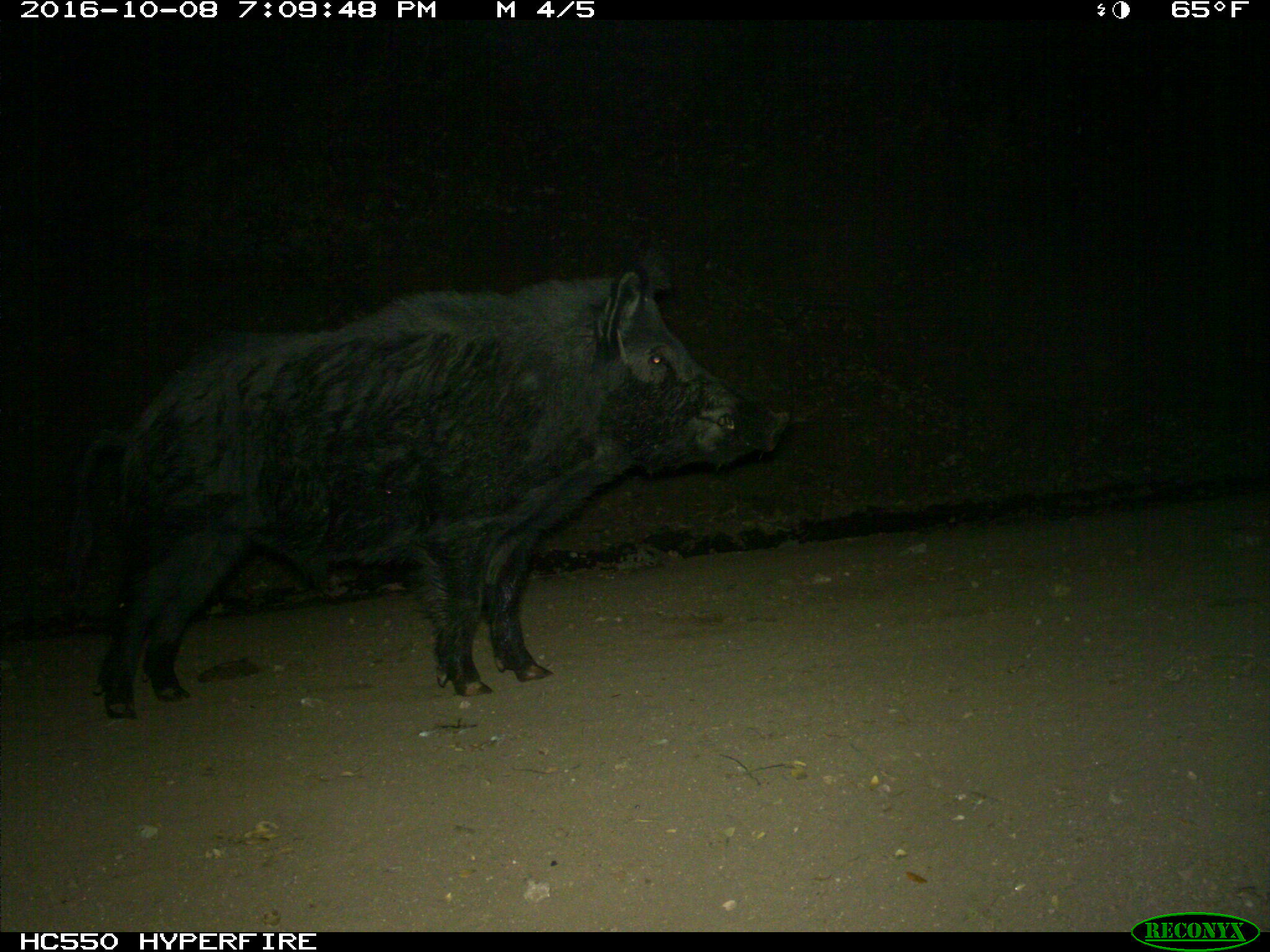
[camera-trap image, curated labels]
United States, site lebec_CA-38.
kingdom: Animalia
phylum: Chordata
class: Mammalia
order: Artiodactyla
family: Suidae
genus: Sus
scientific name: Sus scrofa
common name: wild boar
Sus scrofa (wild boar).